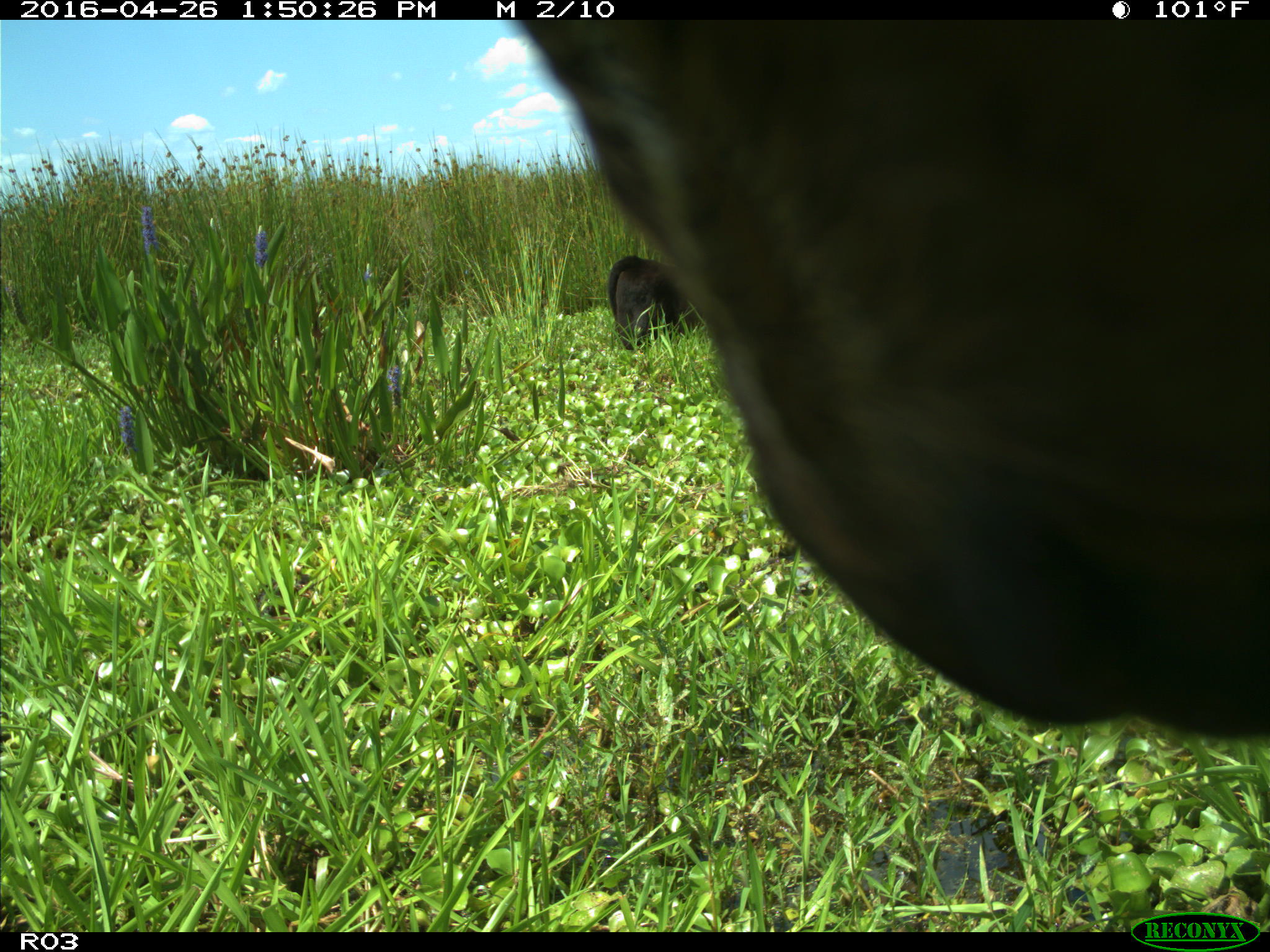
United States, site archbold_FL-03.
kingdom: Animalia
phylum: Chordata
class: Mammalia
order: Artiodactyla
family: Bovidae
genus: Bos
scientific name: Bos taurus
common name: domestic cow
Bos taurus (domestic cow).